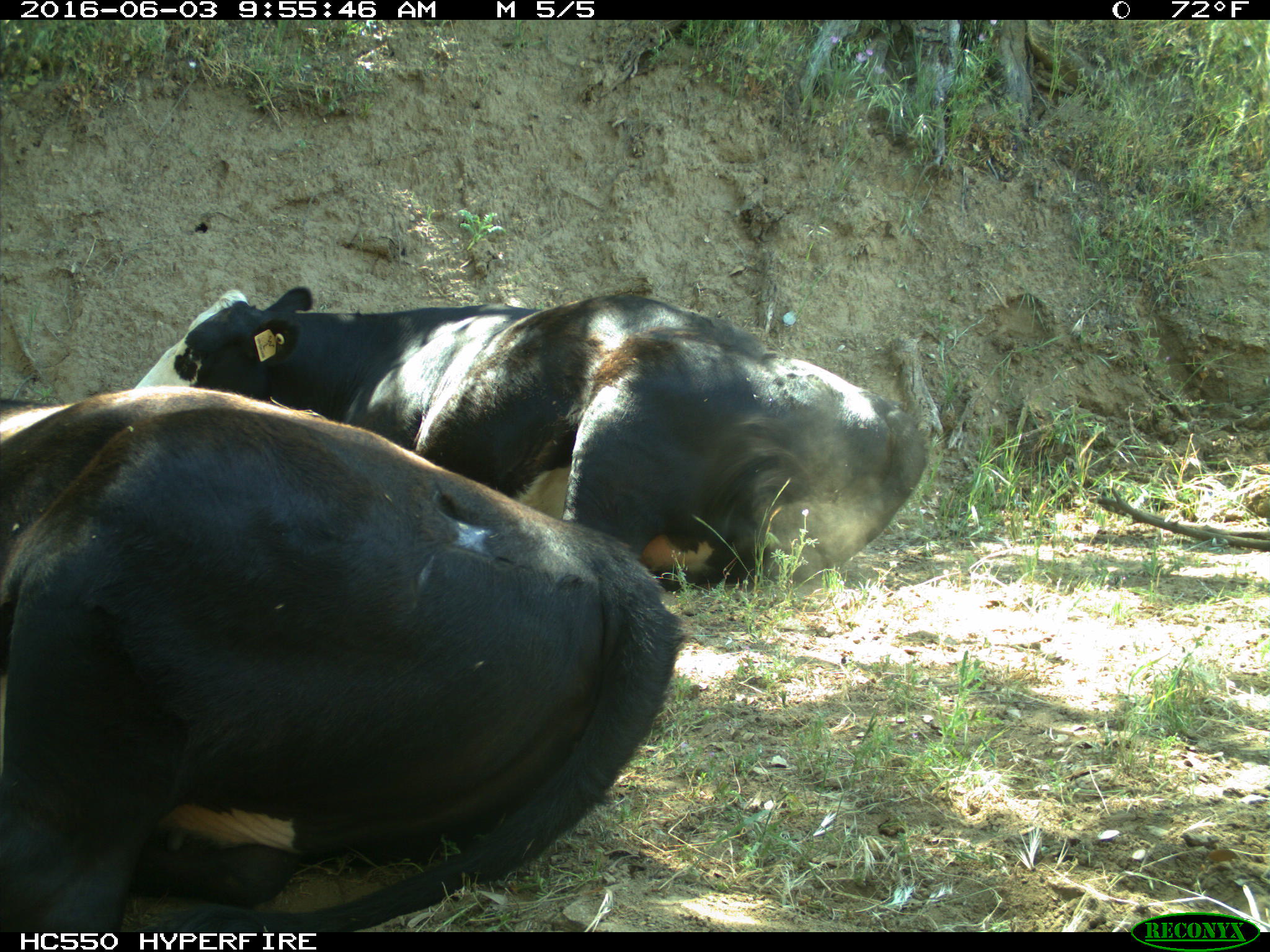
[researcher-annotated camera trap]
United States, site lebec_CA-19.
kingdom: Animalia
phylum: Chordata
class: Mammalia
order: Artiodactyla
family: Bovidae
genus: Bos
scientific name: Bos taurus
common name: domestic cow